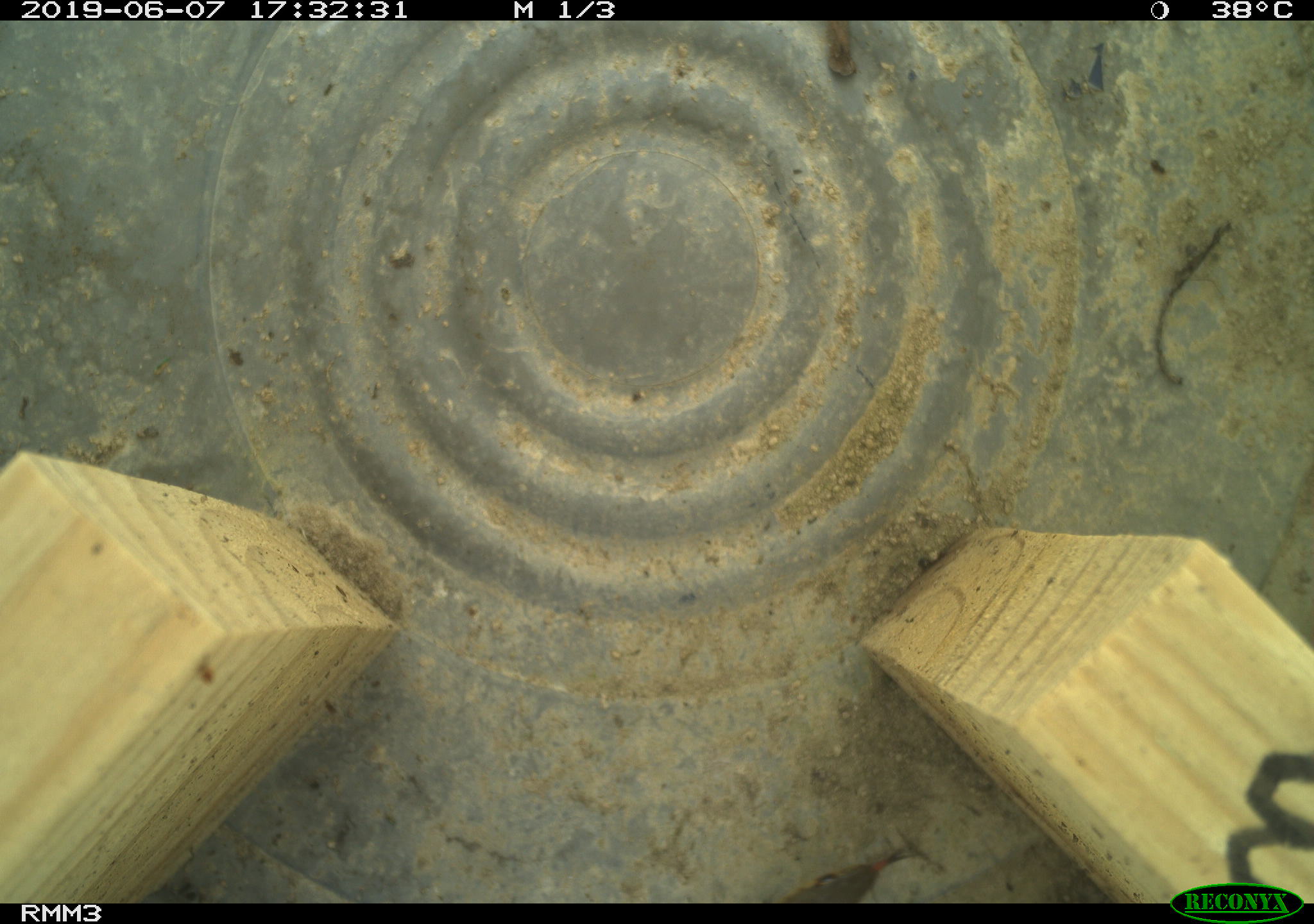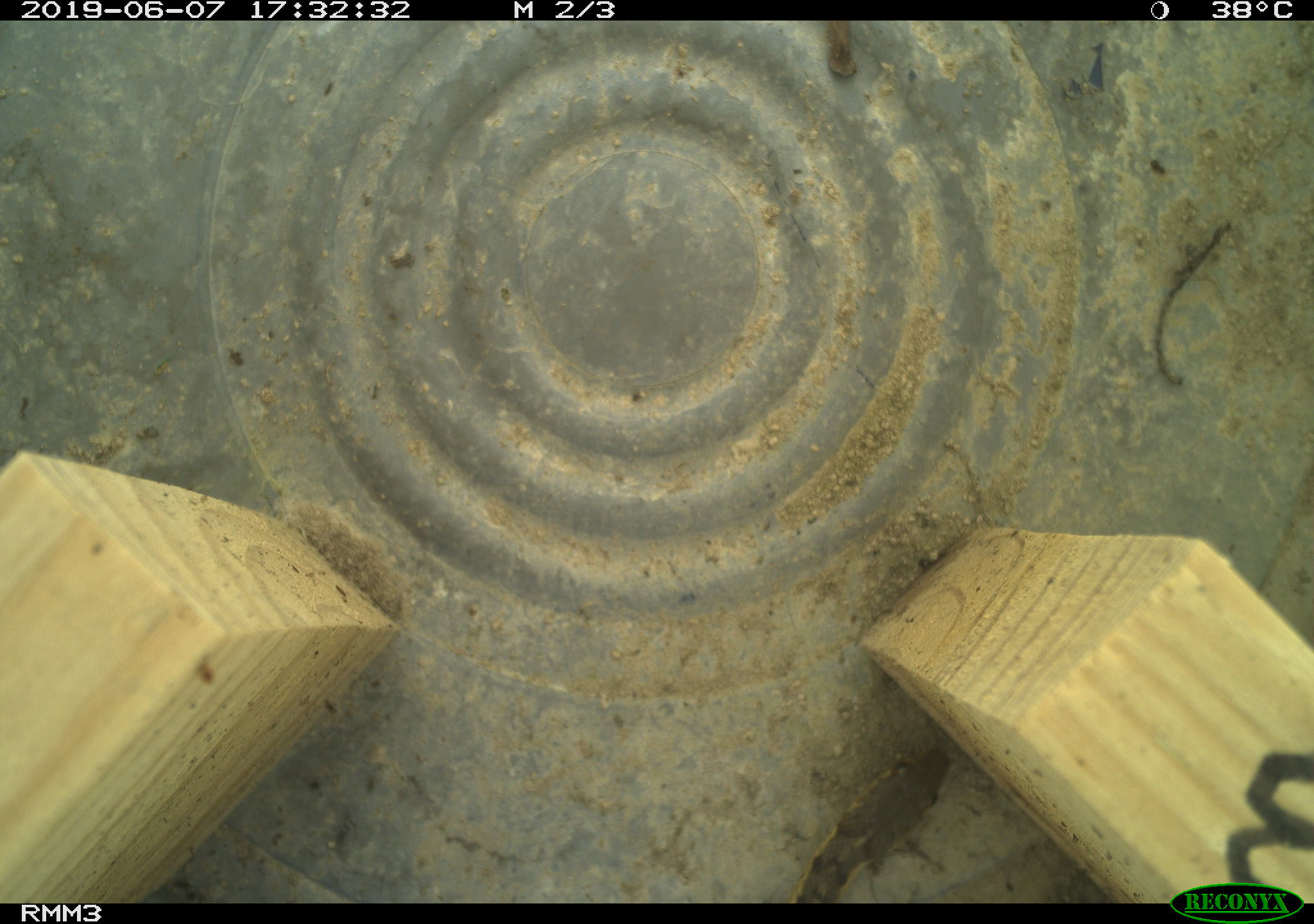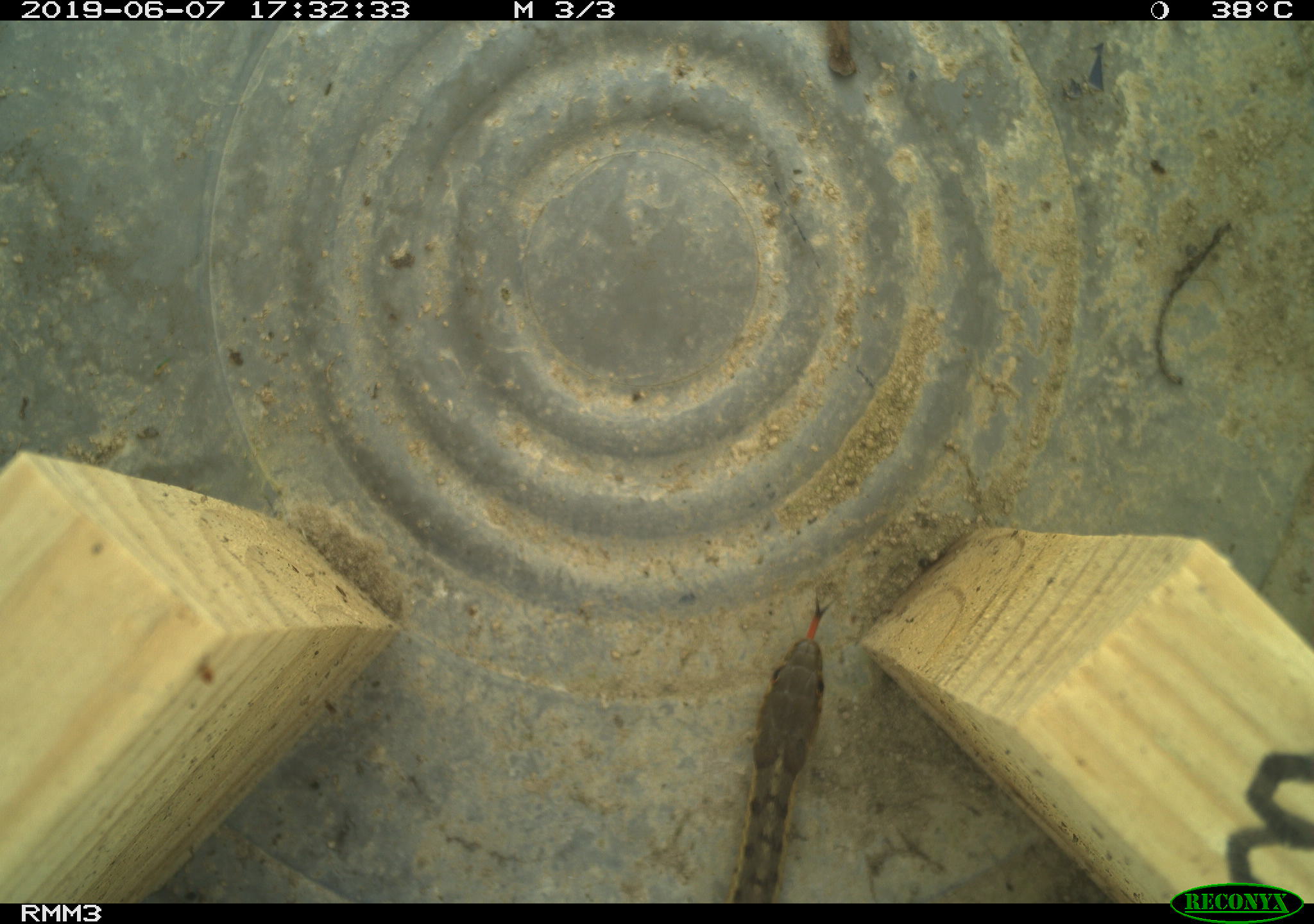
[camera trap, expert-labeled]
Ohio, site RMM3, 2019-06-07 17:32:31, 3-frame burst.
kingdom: Animalia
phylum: Chordata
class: Reptilia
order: Squamata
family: Colubridae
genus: Thamnophis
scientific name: Thamnophis sirtalis sirtalis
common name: eastern gartersnake